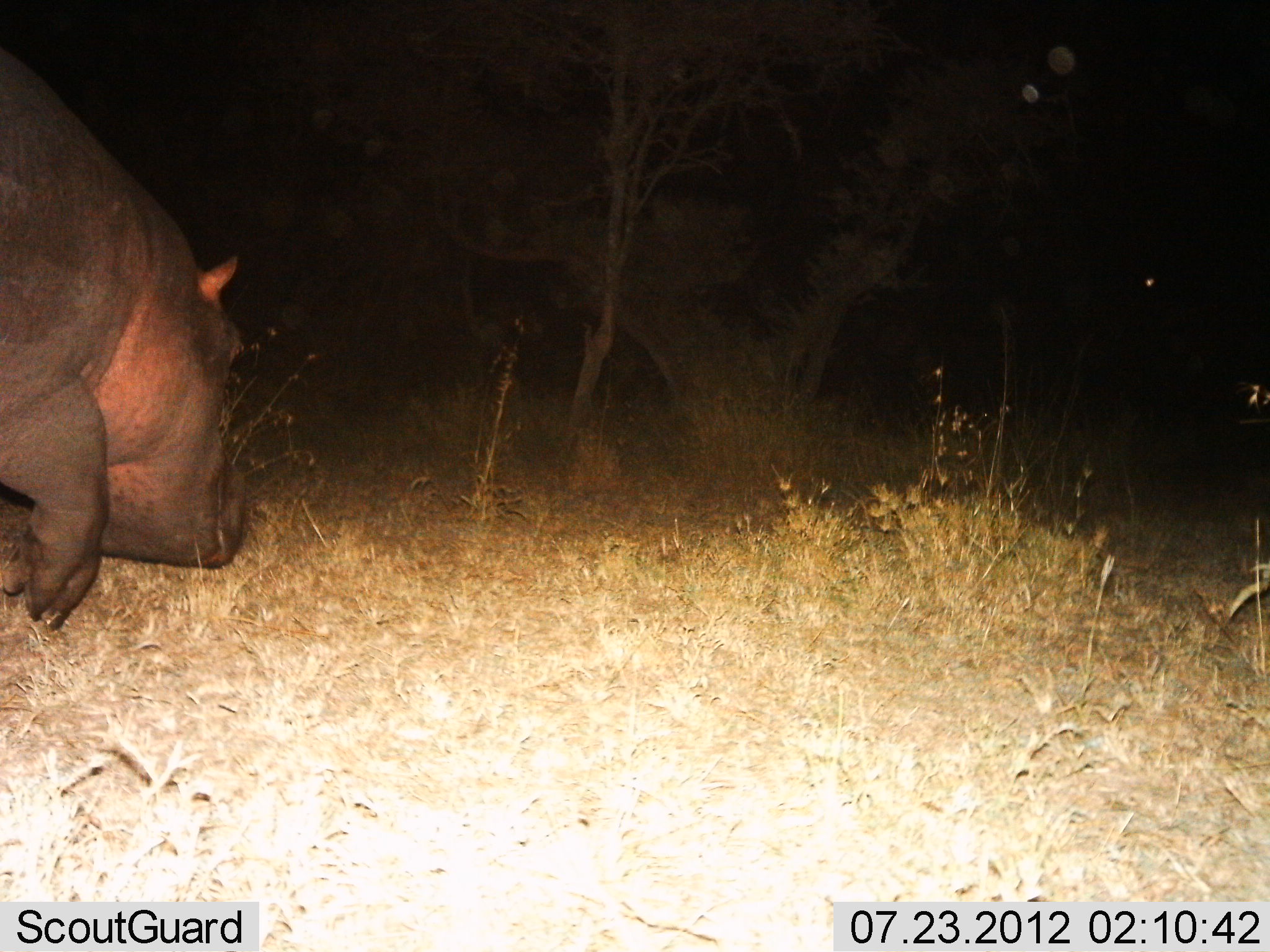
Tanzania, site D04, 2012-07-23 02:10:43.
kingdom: Animalia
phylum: Chordata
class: Mammalia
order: Artiodactyla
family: Hippopotamidae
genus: Hippopotamus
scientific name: Hippopotamus amphibius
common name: hippopotamus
Hippopotamus (Hippopotamus amphibius), count 1. Behavior (volunteer vote fractions): standing 20%, resting 0%, moving 80%, interacting 0%. Young present (vote fraction): 0%. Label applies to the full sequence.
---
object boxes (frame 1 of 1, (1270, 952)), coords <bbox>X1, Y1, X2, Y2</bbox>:
animal: <bbox>0, 44, 253, 630</bbox>